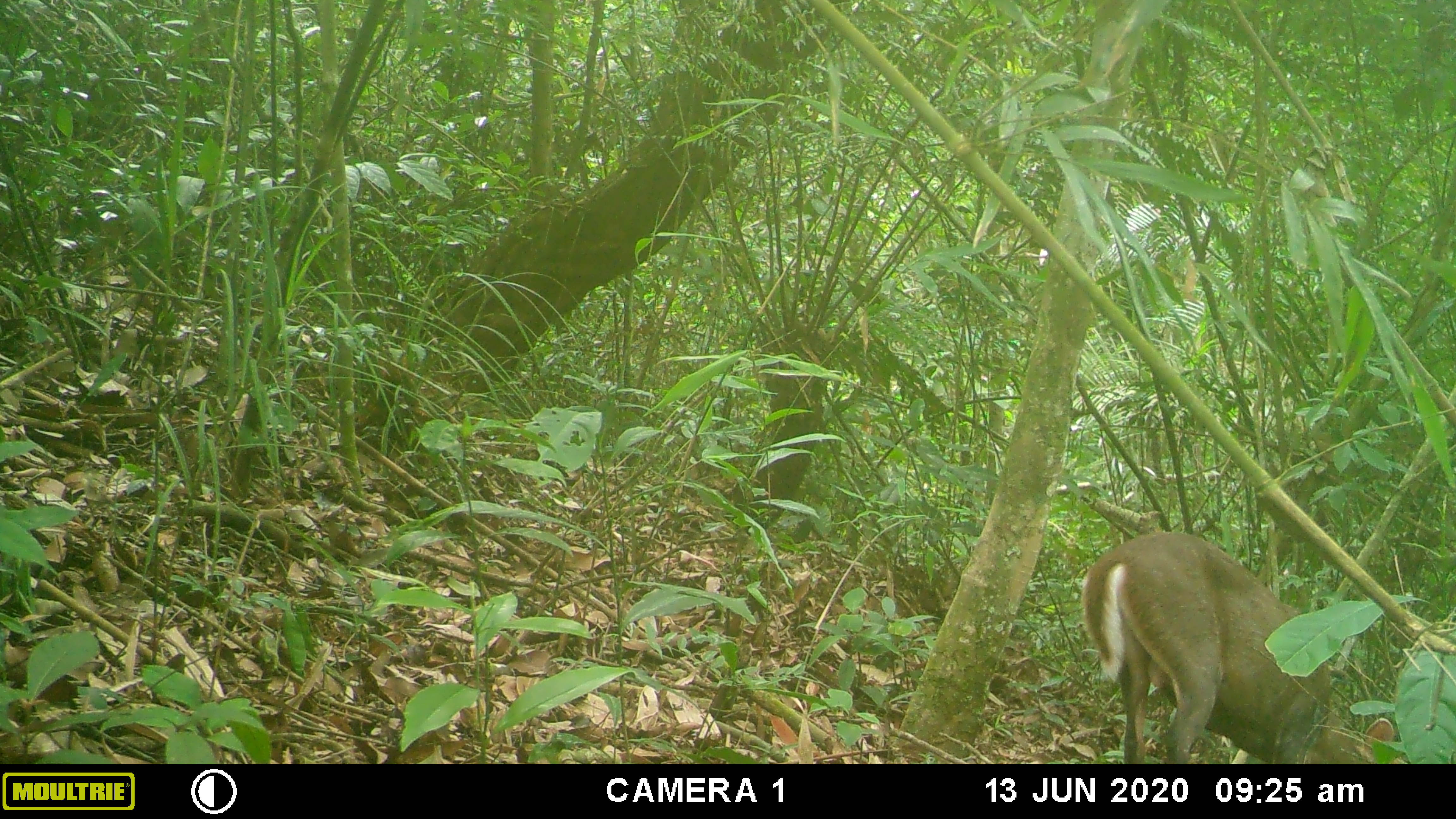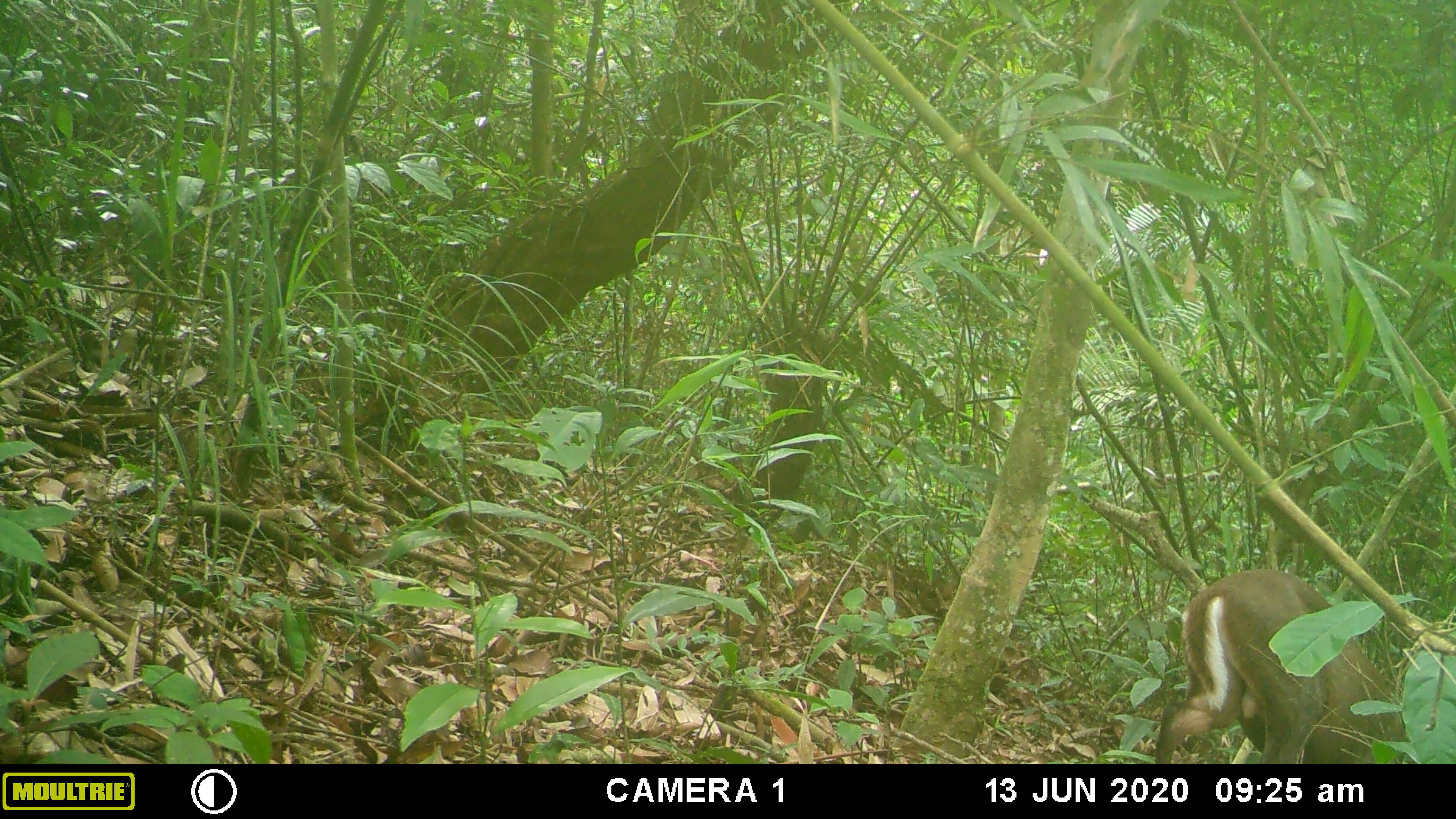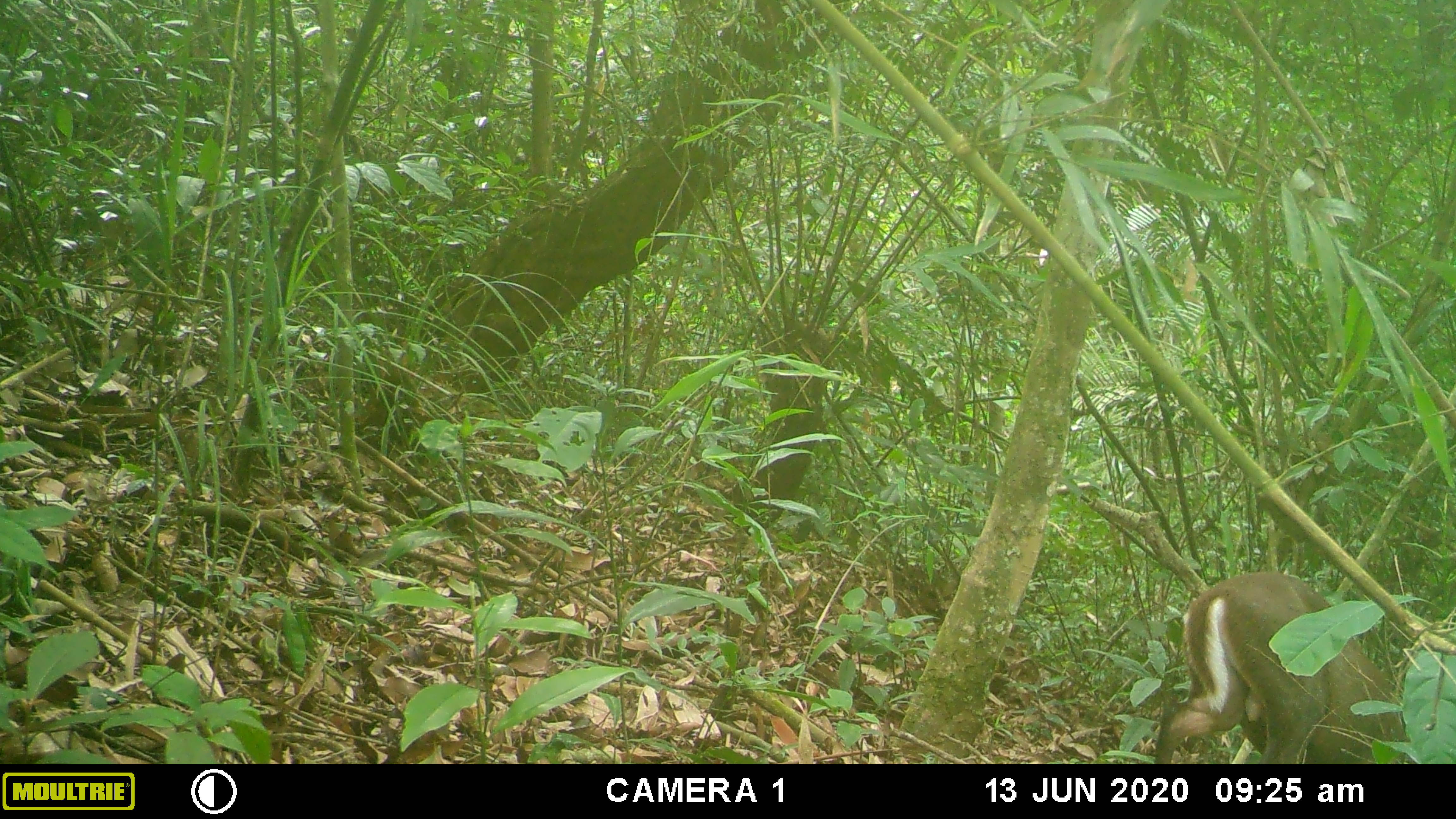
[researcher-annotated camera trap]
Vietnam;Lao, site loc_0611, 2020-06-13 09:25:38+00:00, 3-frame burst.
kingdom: Animalia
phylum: Chordata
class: Mammalia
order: Artiodactyla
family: Cervidae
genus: Muntiacus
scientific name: Muntiacus rooseveltorum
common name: roosevelt's muntjac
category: roosevelts muntjac group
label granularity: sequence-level